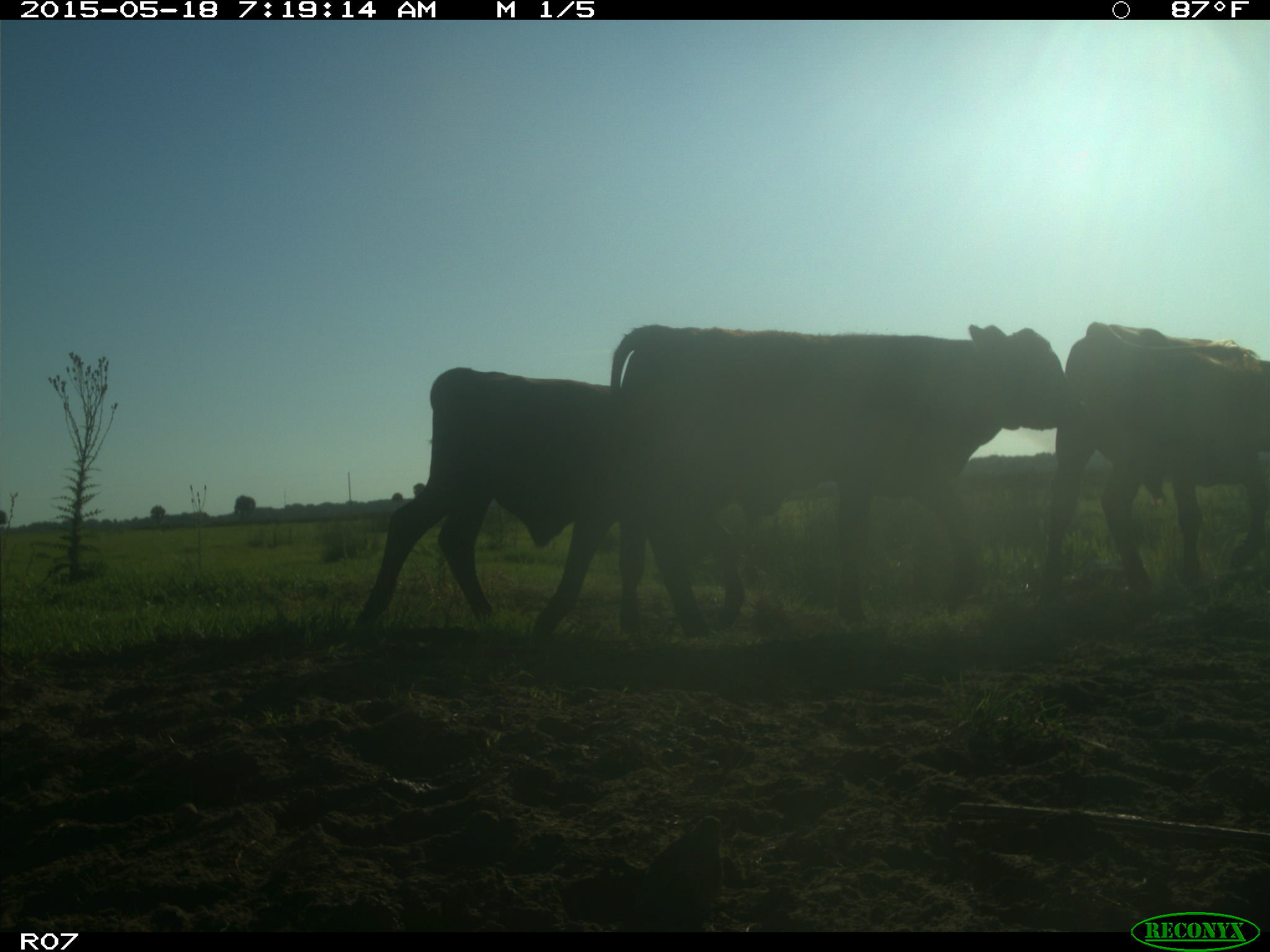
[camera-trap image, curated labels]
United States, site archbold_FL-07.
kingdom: Animalia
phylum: Chordata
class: Mammalia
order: Artiodactyla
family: Bovidae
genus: Bos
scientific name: Bos taurus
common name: domestic cow